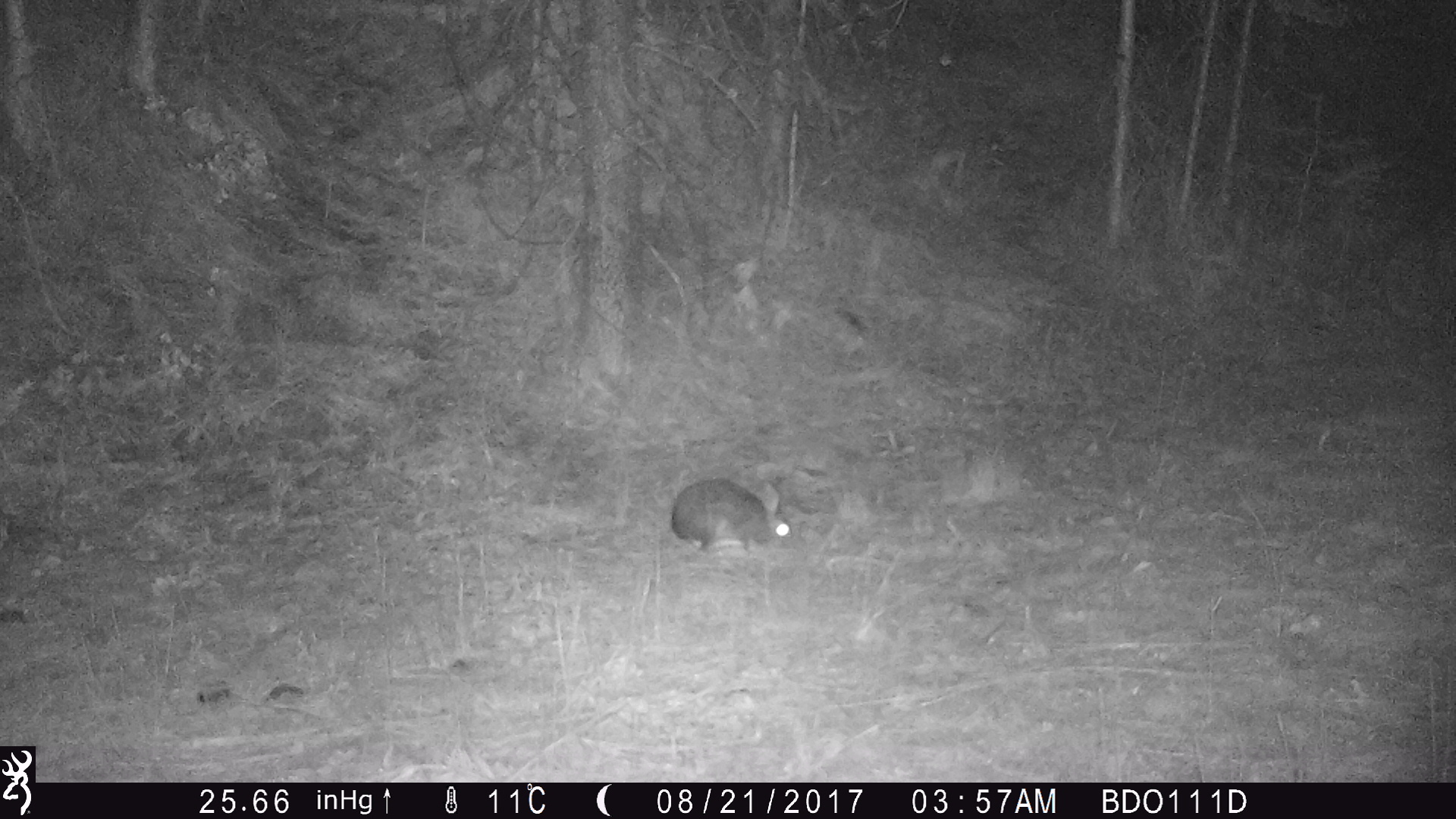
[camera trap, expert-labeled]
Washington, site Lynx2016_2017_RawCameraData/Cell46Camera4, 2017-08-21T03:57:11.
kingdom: Animalia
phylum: Chordata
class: Mammalia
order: Lagomorpha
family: Leporidae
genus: Lepus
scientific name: Lepus americanus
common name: snowshoe hare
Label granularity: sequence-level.